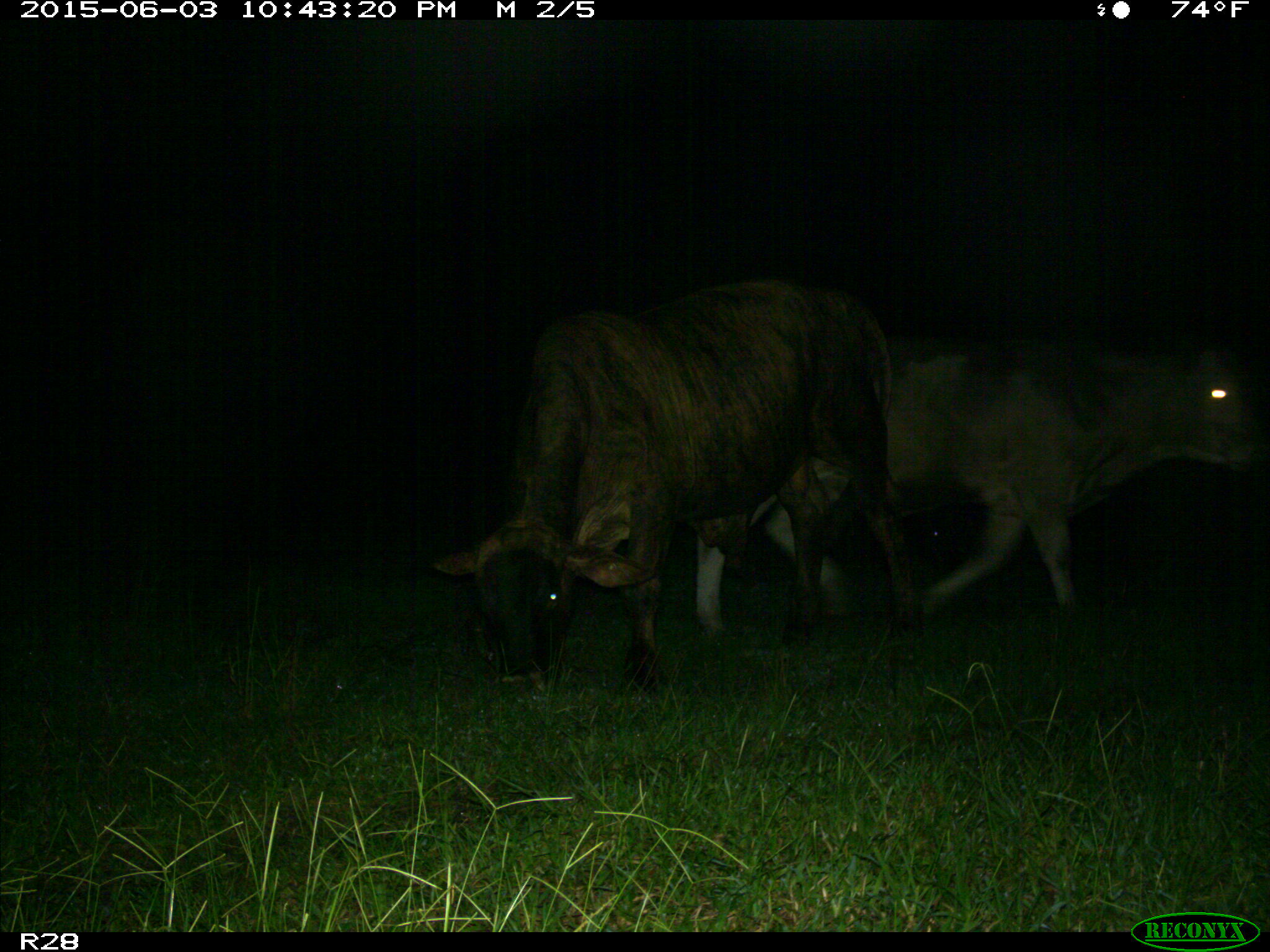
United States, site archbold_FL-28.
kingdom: Animalia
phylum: Chordata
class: Mammalia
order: Artiodactyla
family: Bovidae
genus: Bos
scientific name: Bos taurus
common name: domestic cow